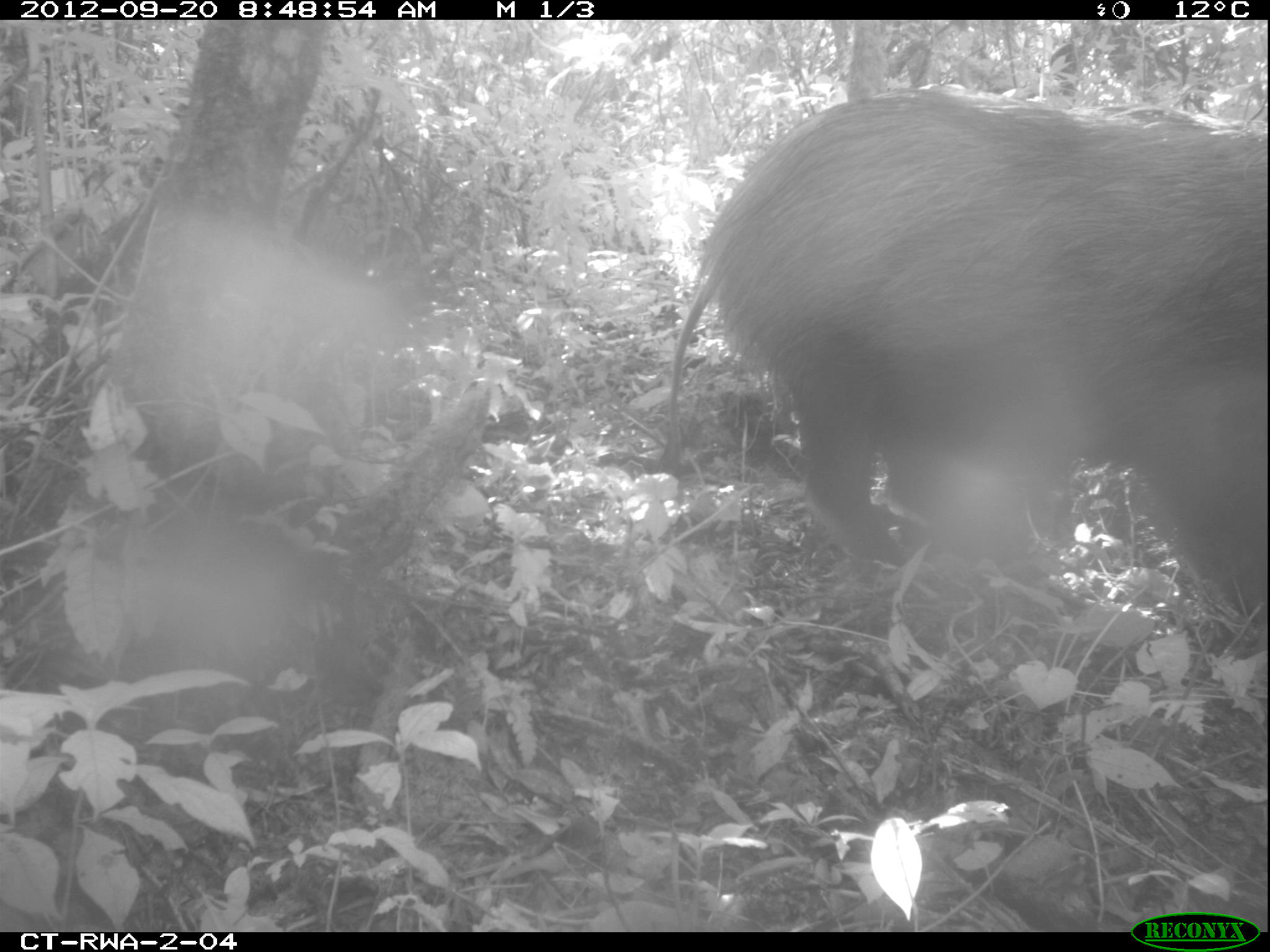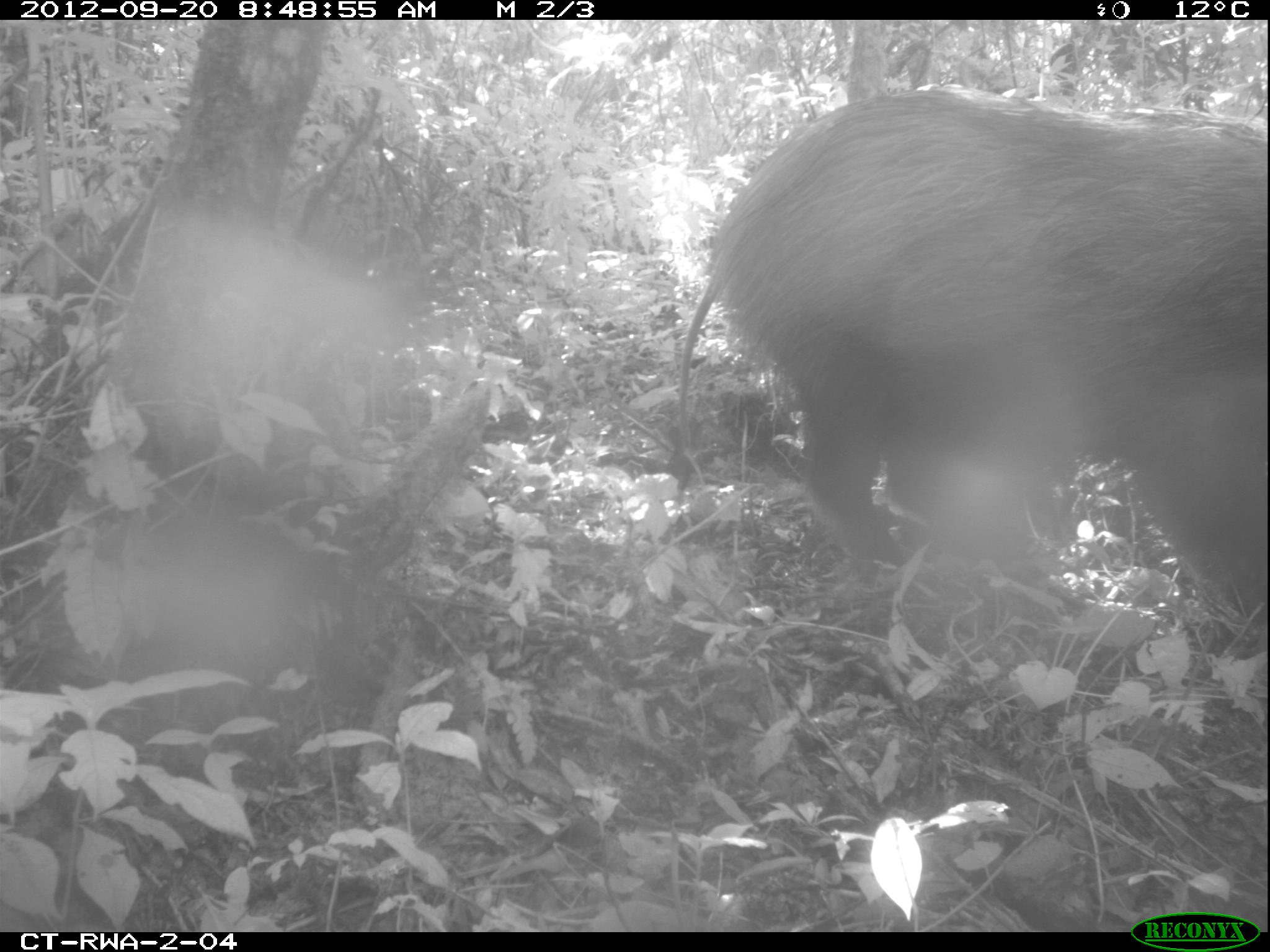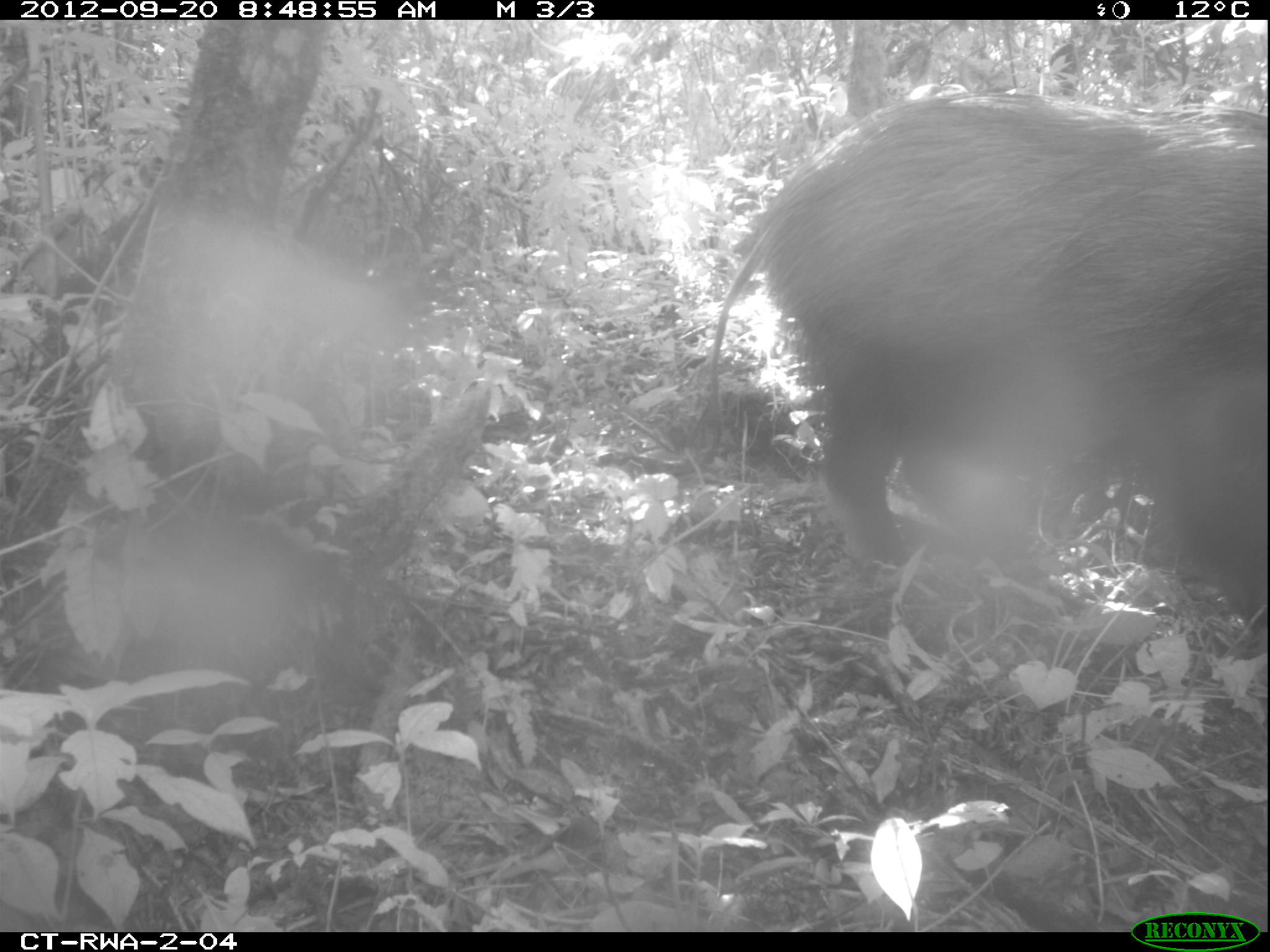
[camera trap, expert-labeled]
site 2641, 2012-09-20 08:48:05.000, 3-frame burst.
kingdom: Animalia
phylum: Chordata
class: Mammalia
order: Artiodactyla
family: Suidae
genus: Potamochoerus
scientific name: Potamochoerus larvatus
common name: bushpig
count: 2